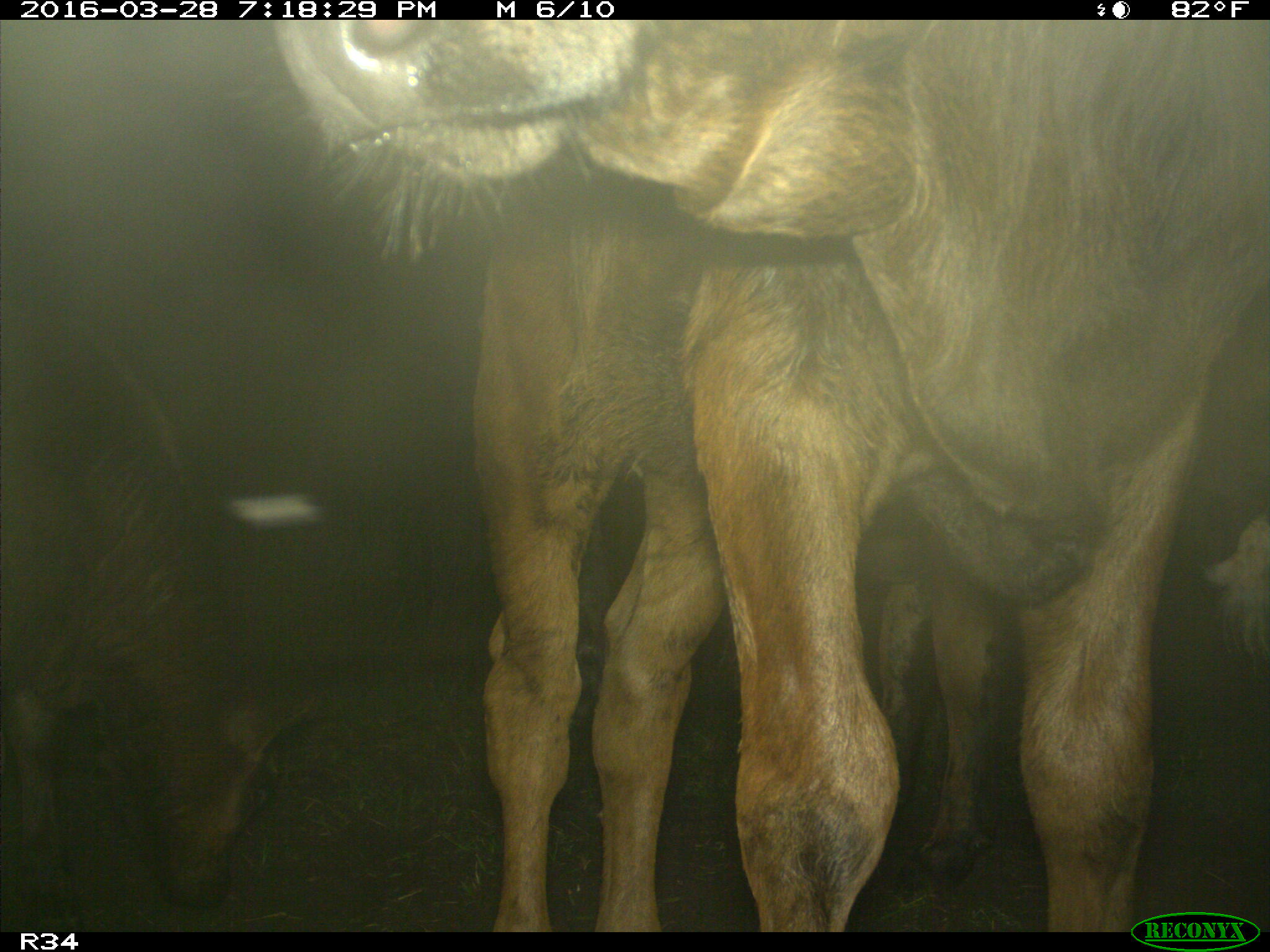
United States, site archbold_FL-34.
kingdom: Animalia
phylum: Chordata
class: Mammalia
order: Artiodactyla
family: Bovidae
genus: Bos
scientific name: Bos taurus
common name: domestic cow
Bos taurus (domestic cow).